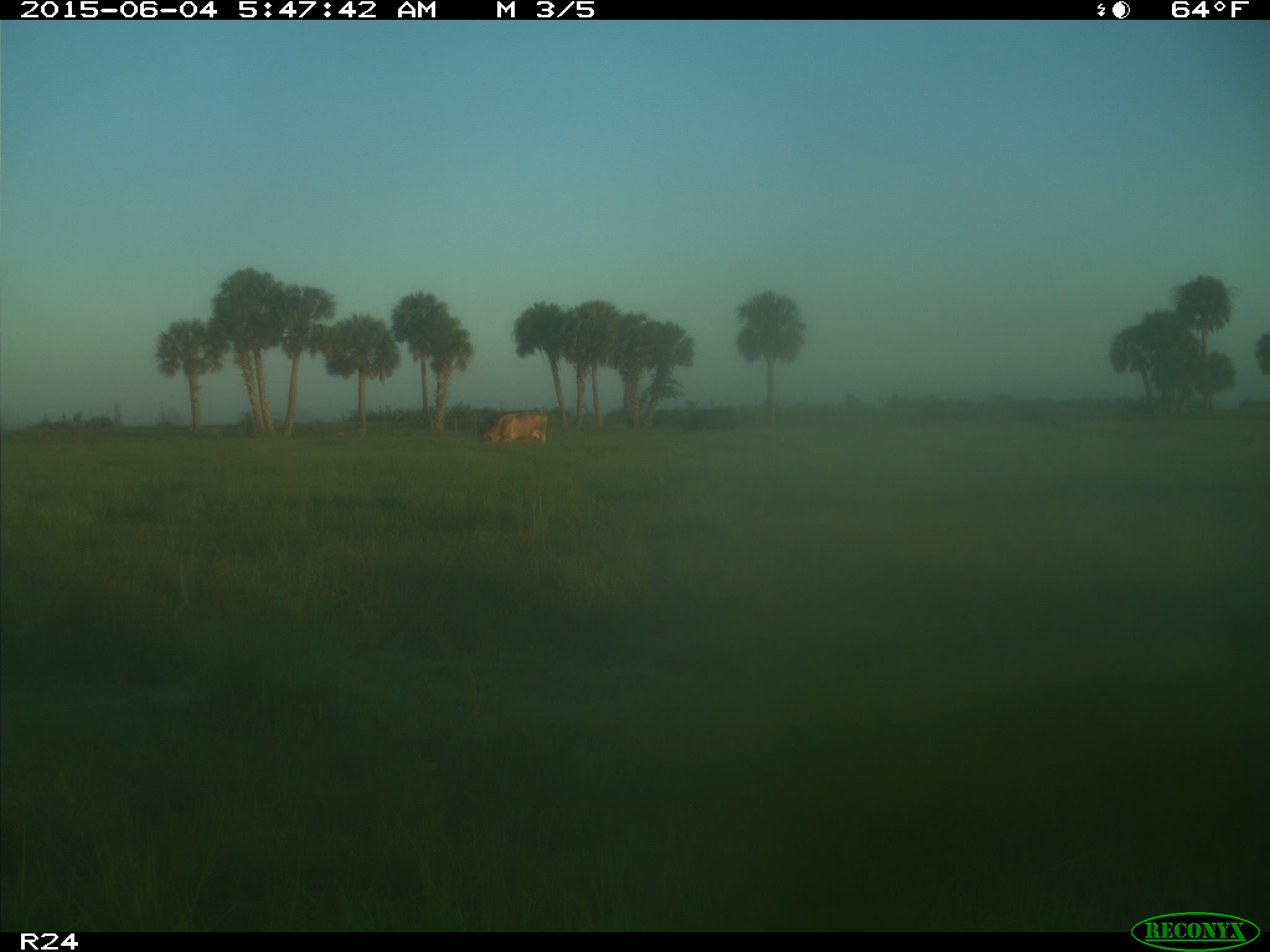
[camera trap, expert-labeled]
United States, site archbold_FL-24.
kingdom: Animalia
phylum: Chordata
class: Mammalia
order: Artiodactyla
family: Bovidae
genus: Bos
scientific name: Bos taurus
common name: domestic cow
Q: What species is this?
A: Bos taurus (domestic cow).